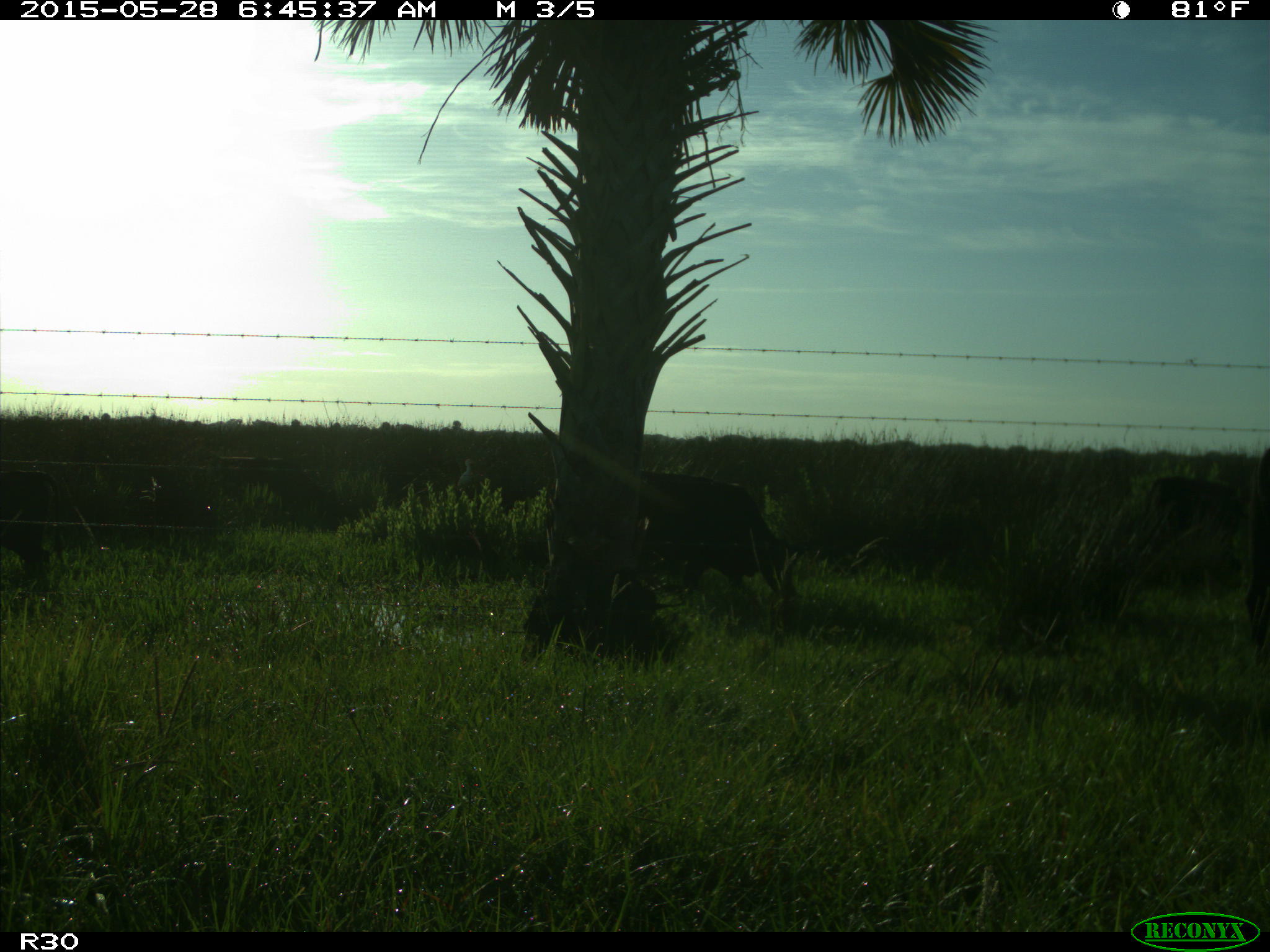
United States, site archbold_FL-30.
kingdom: Animalia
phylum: Chordata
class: Mammalia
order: Artiodactyla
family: Bovidae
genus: Bos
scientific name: Bos taurus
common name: domestic cow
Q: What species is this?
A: Bos taurus (domestic cow).